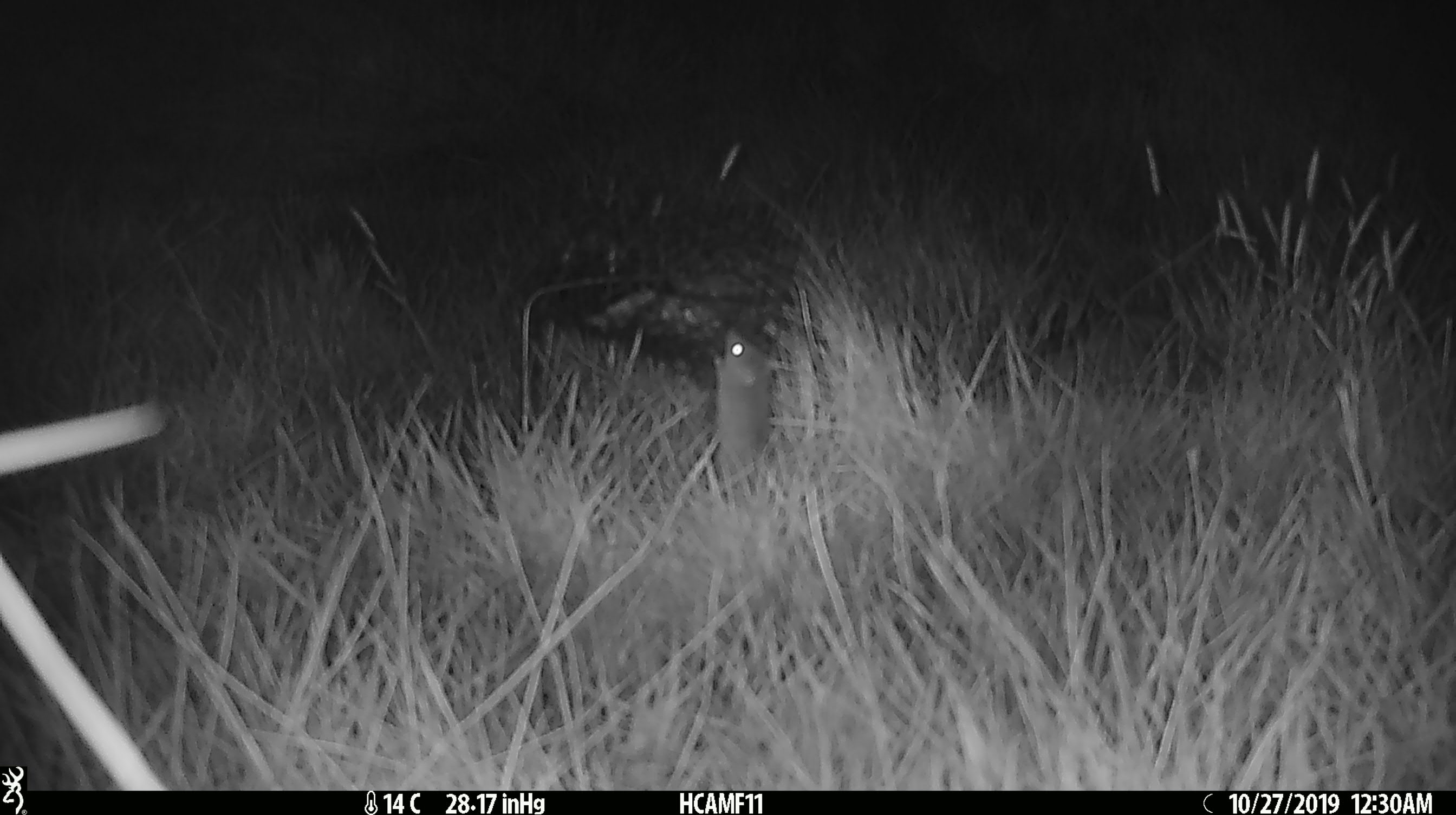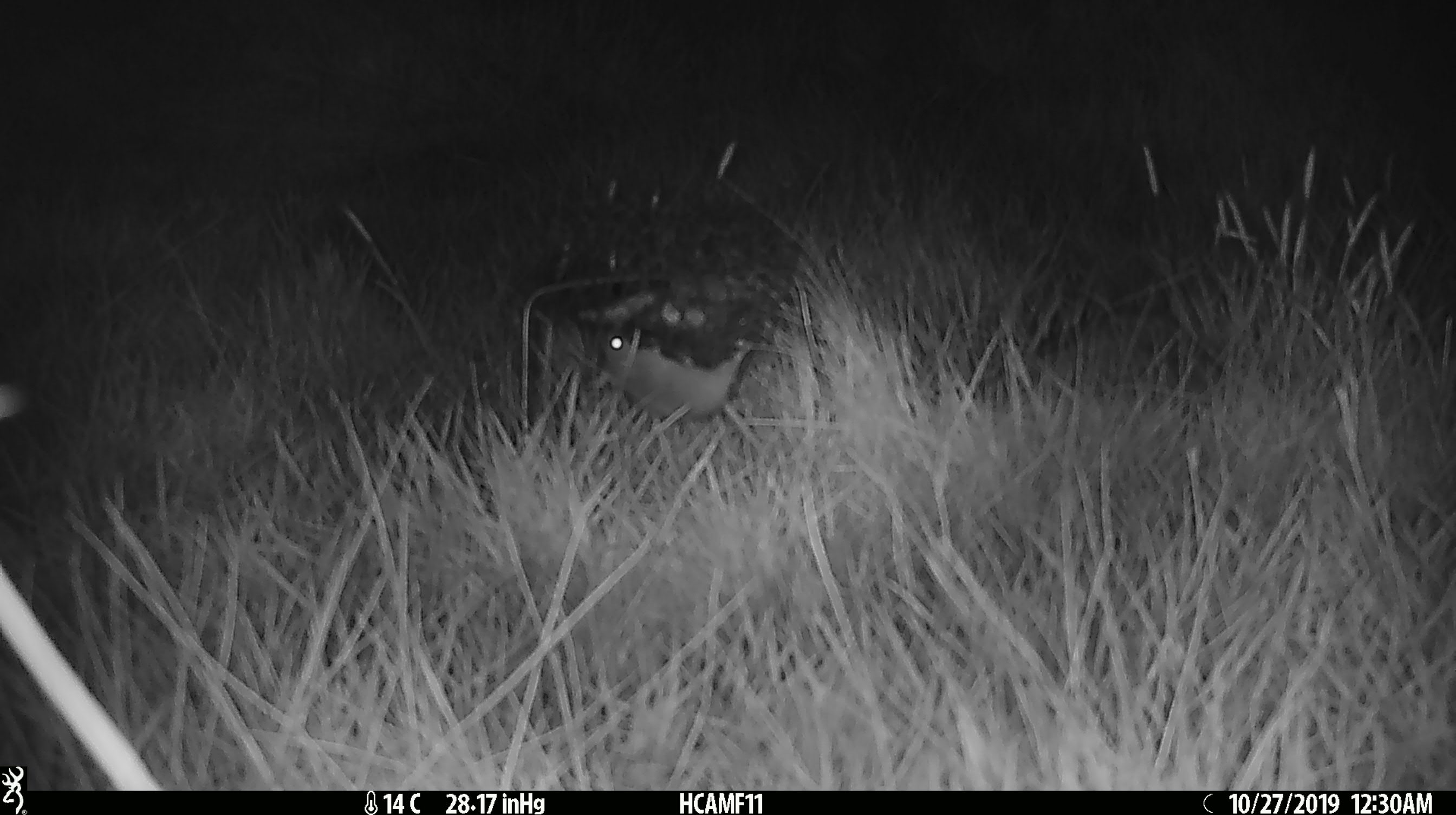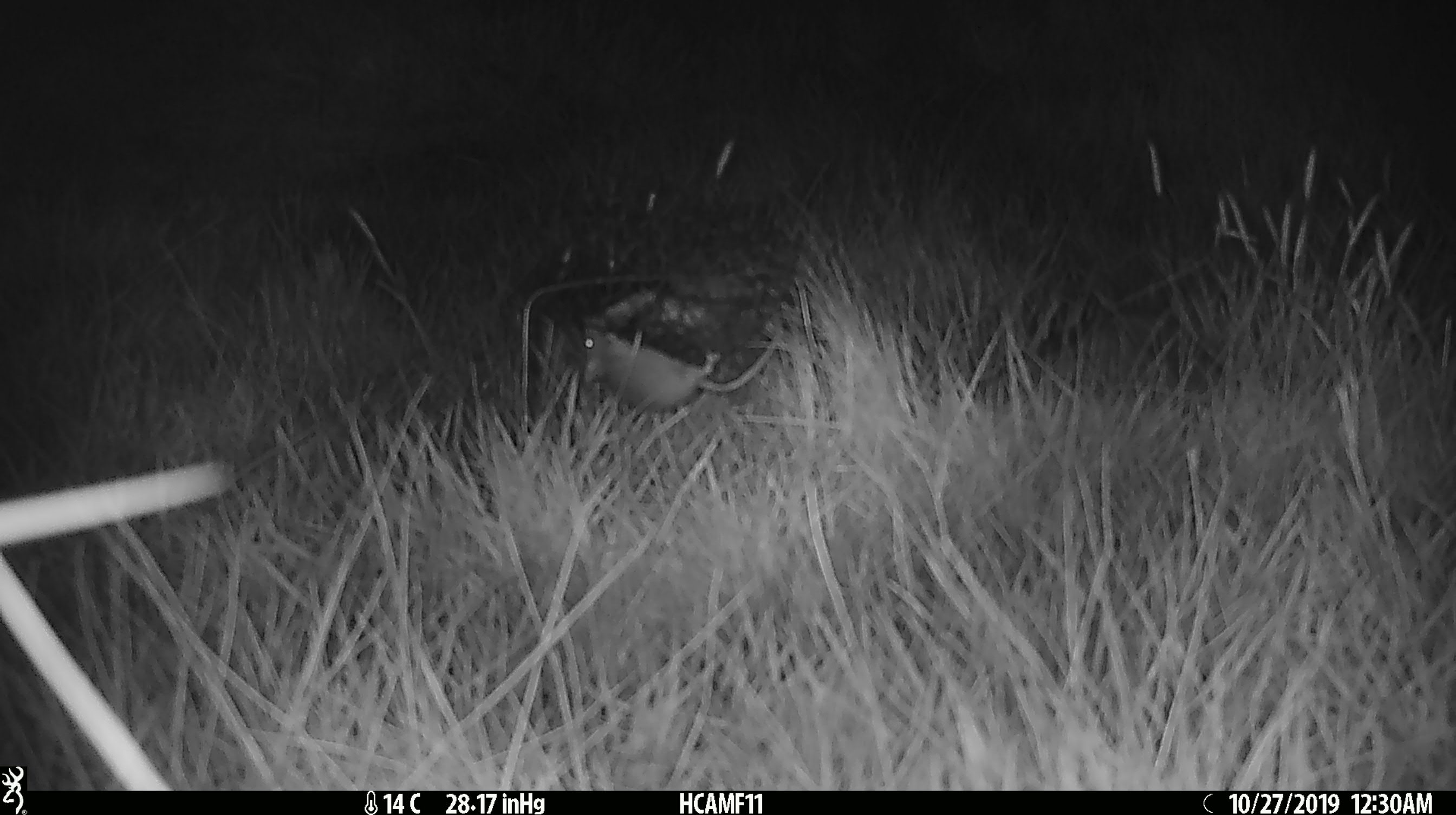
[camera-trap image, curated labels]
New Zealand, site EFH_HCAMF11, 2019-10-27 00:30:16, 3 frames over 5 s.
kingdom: Animalia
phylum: Chordata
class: Mammalia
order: Rodentia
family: Muridae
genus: Mus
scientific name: Mus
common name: mouse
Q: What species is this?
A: Mouse (Mus).